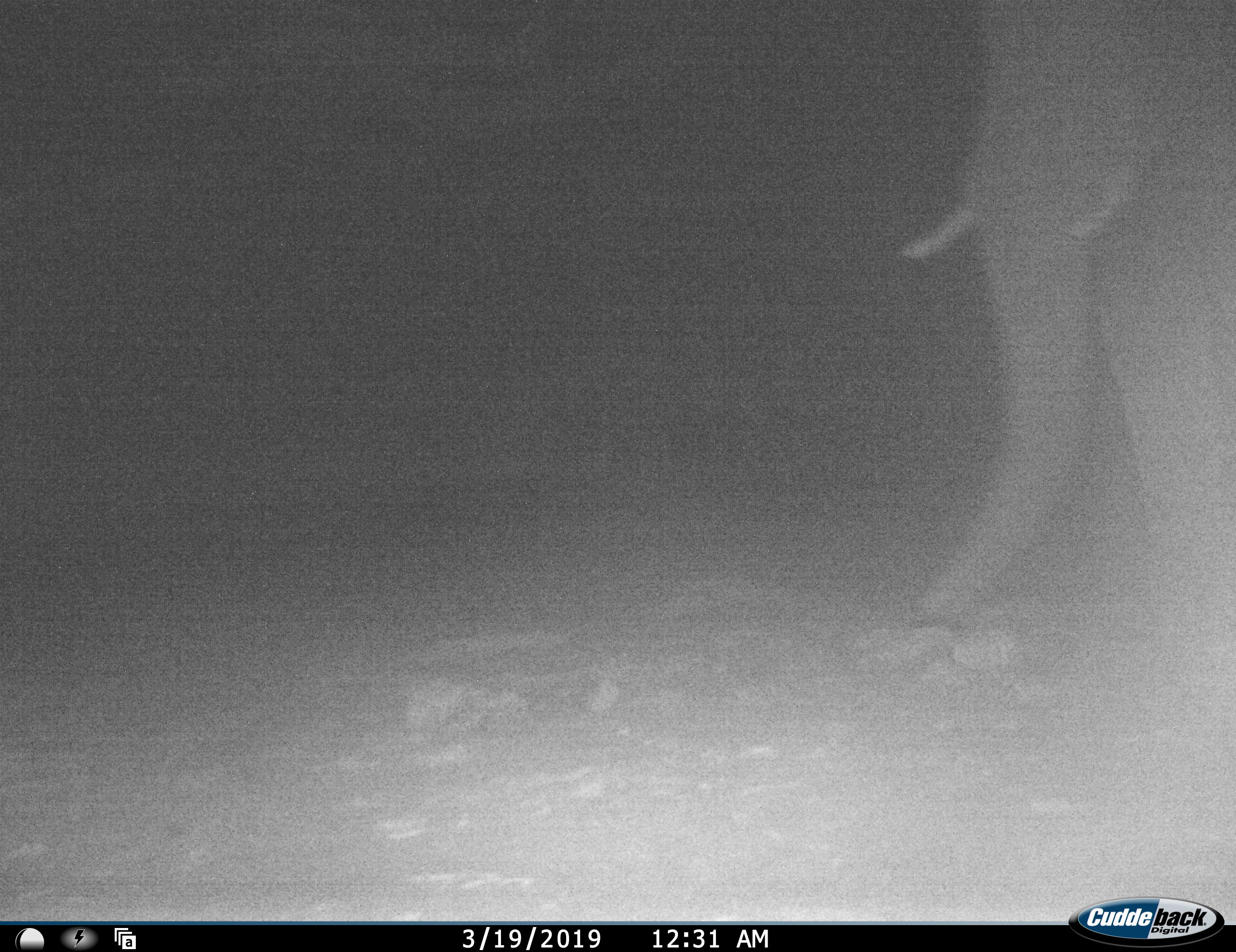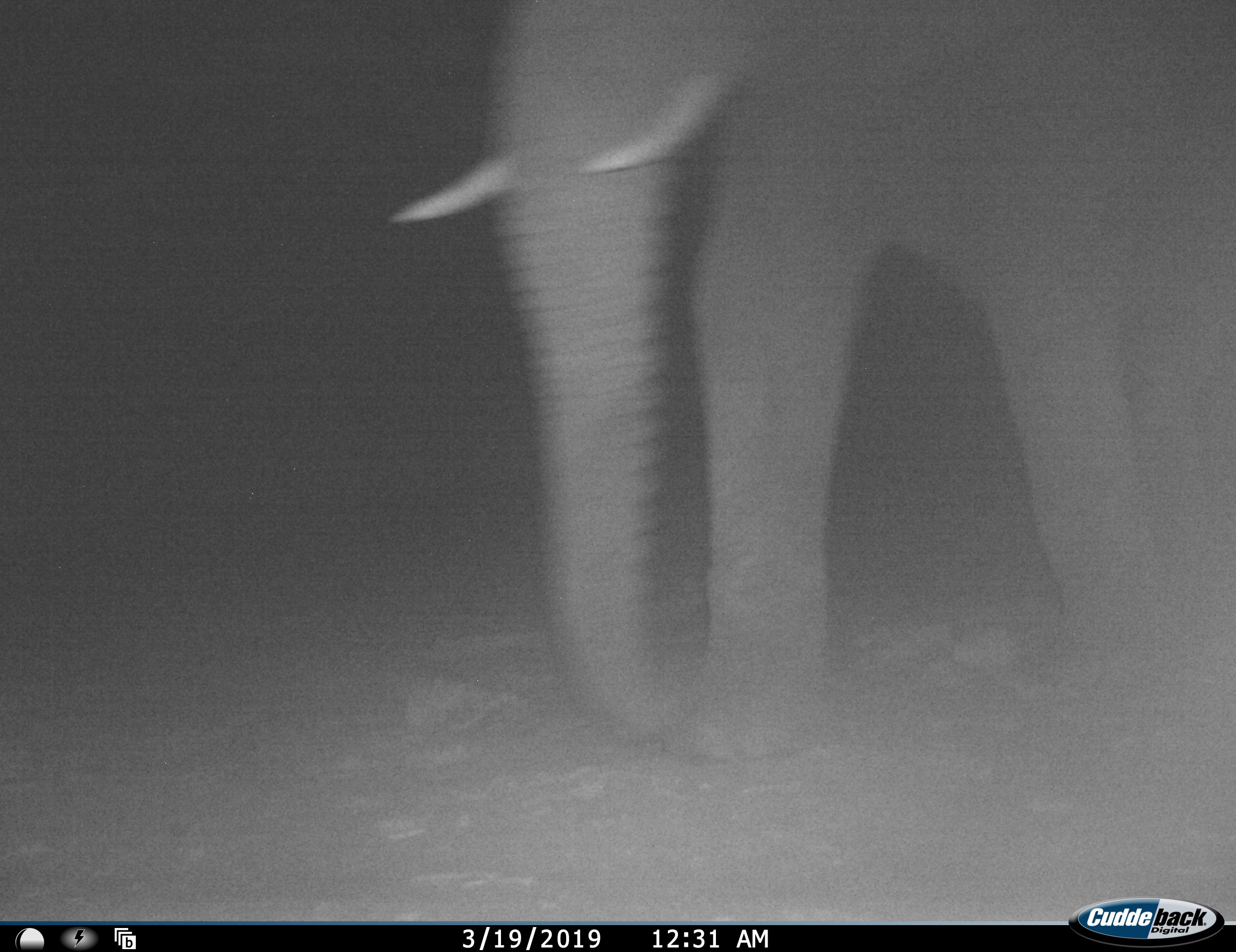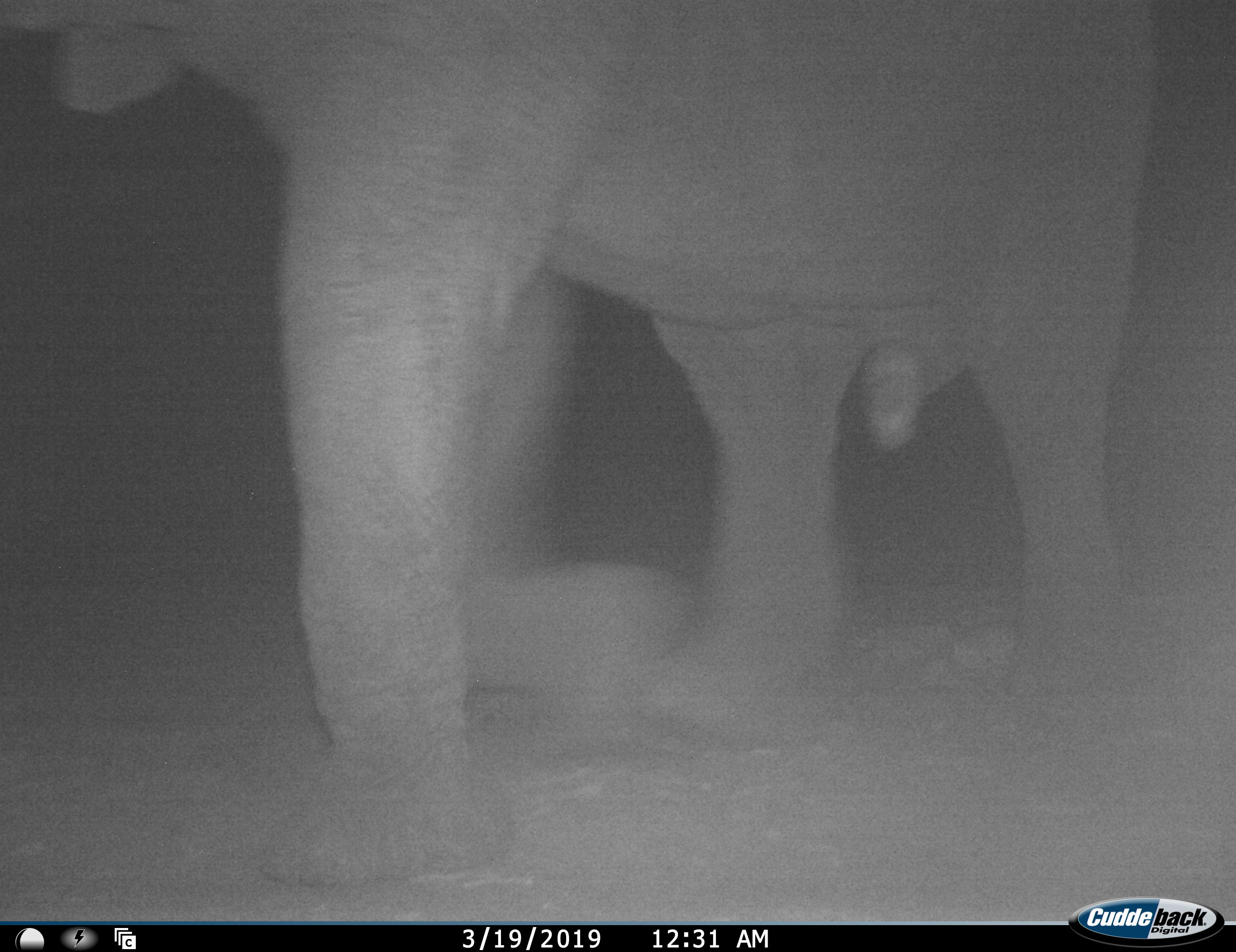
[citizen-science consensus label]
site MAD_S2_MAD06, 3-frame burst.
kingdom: Animalia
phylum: Chordata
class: Mammalia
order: Proboscidea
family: Elephantidae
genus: Loxodonta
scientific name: Loxodonta africana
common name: african bush elephant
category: elephant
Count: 1.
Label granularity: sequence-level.